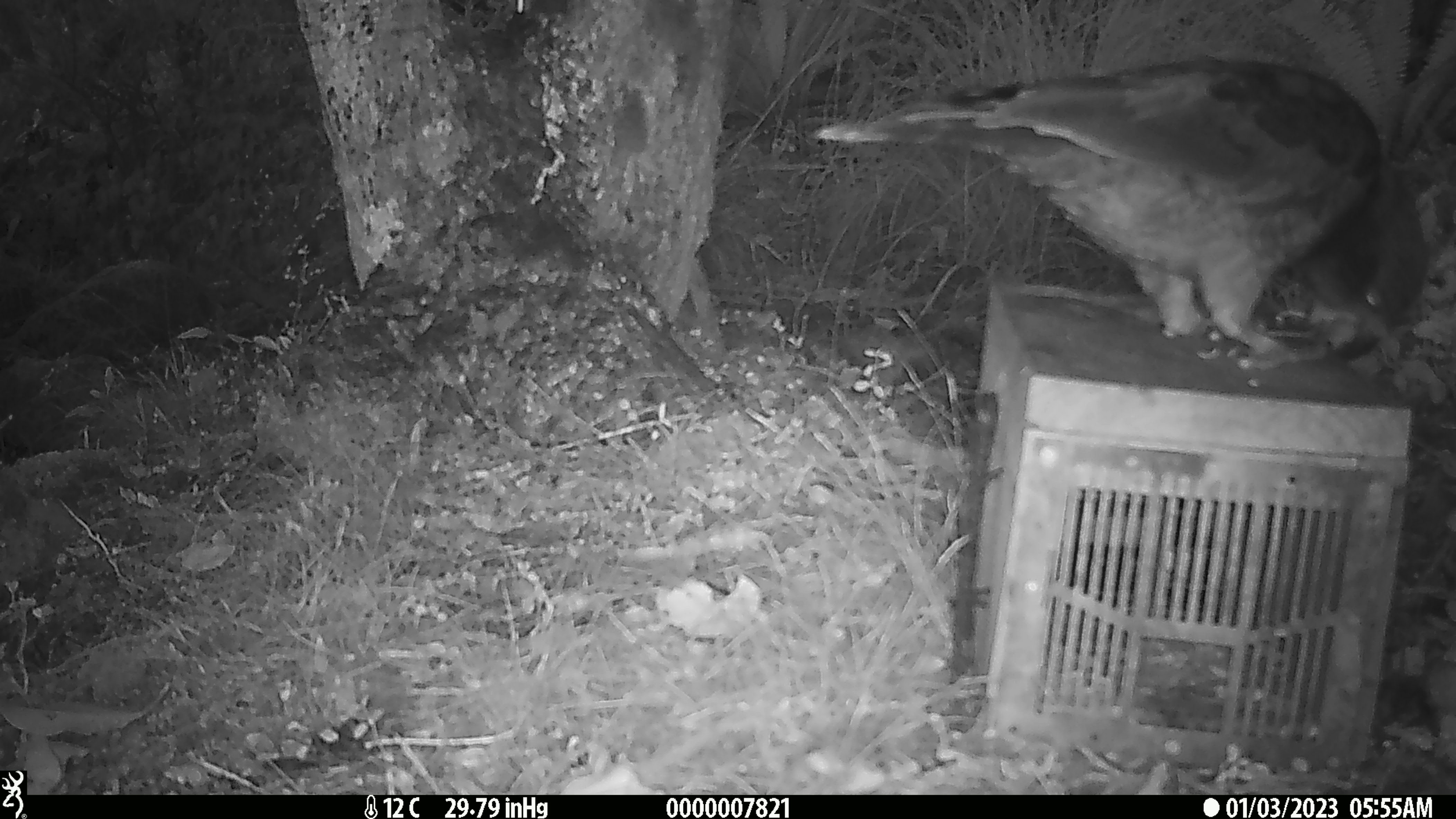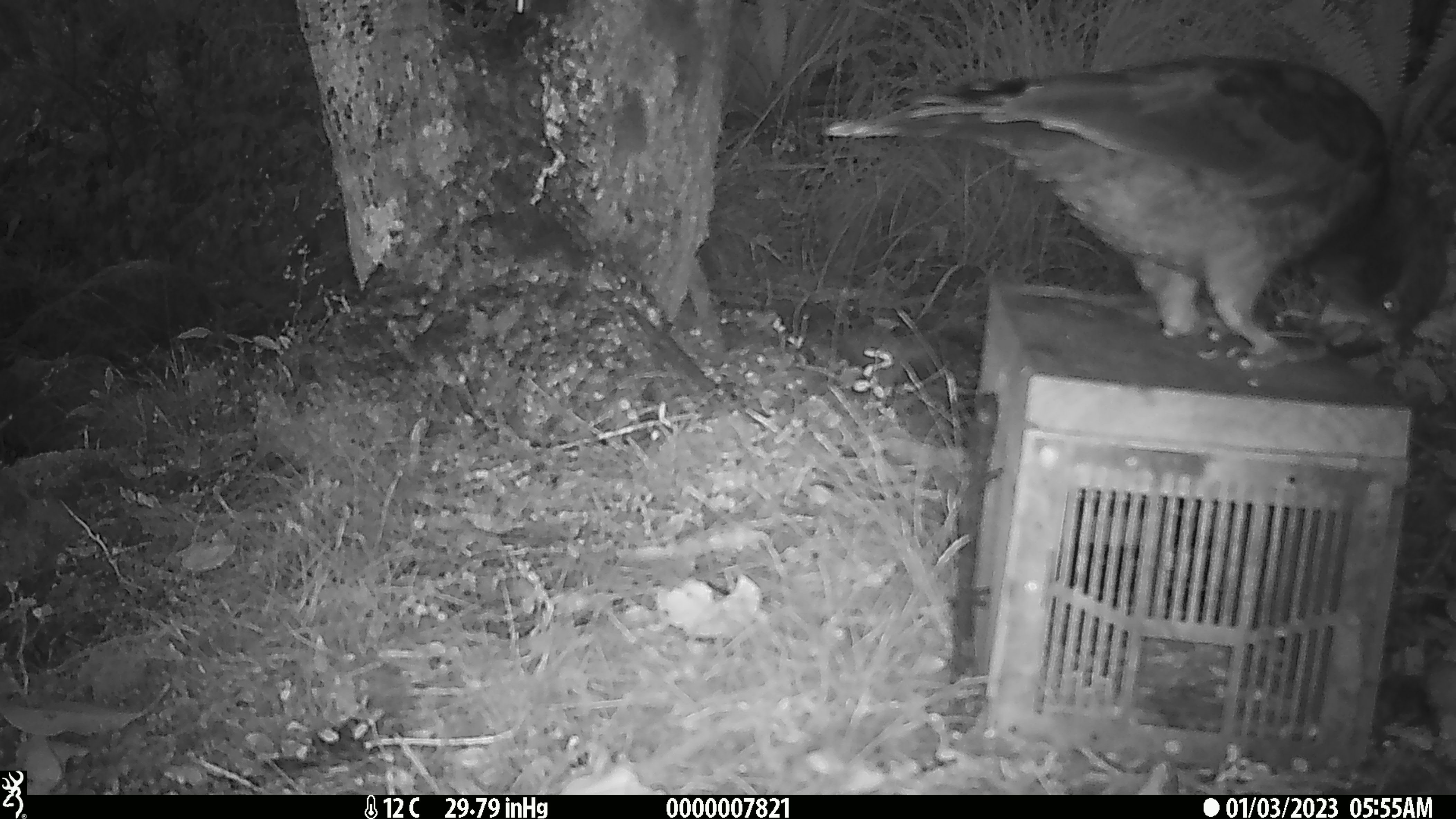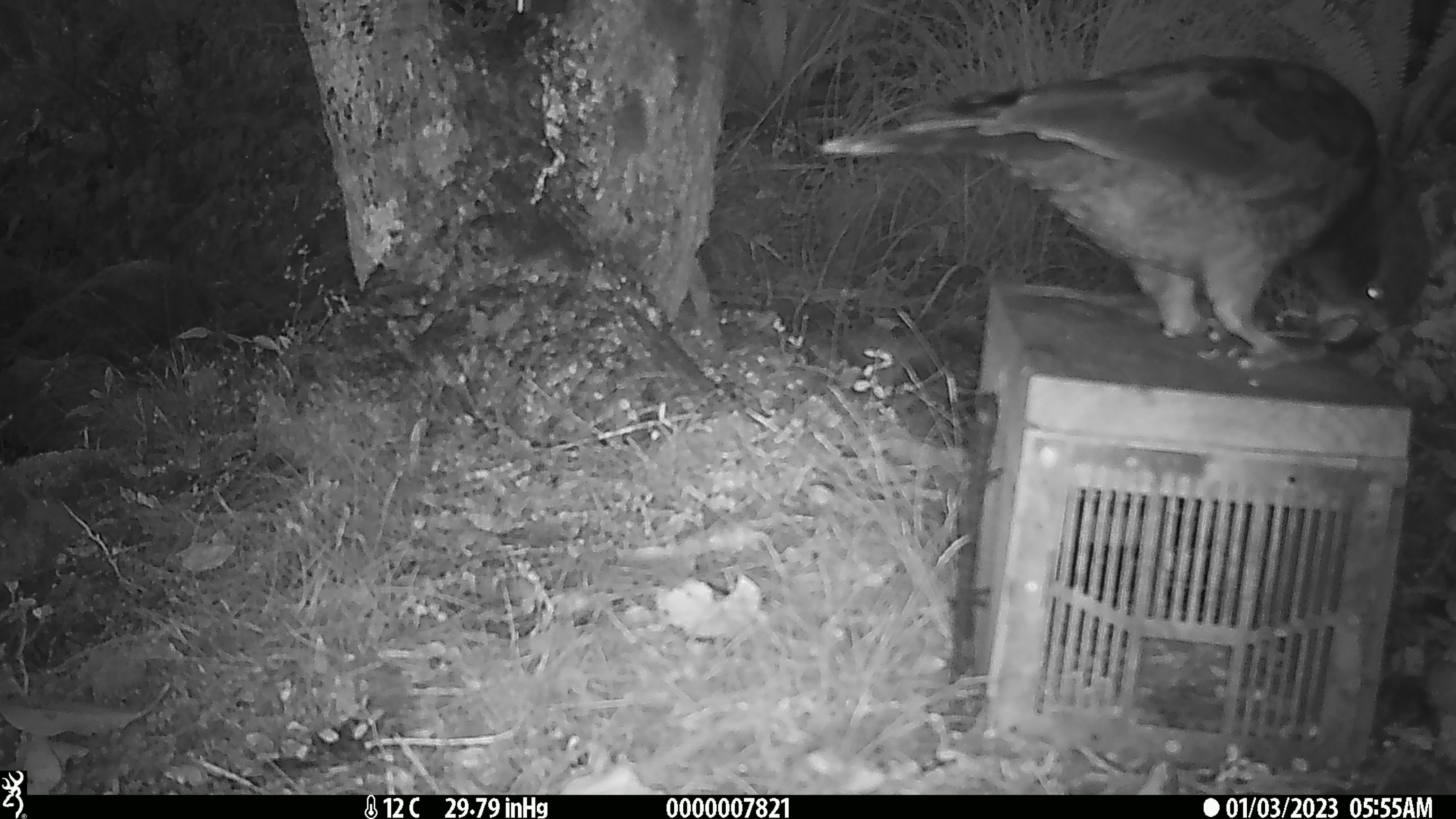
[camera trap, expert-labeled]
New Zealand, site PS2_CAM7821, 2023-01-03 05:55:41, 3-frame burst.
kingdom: Animalia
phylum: Chordata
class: Aves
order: Psittaciformes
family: Strigopidae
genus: Nestor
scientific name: Nestor notabilis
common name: kea